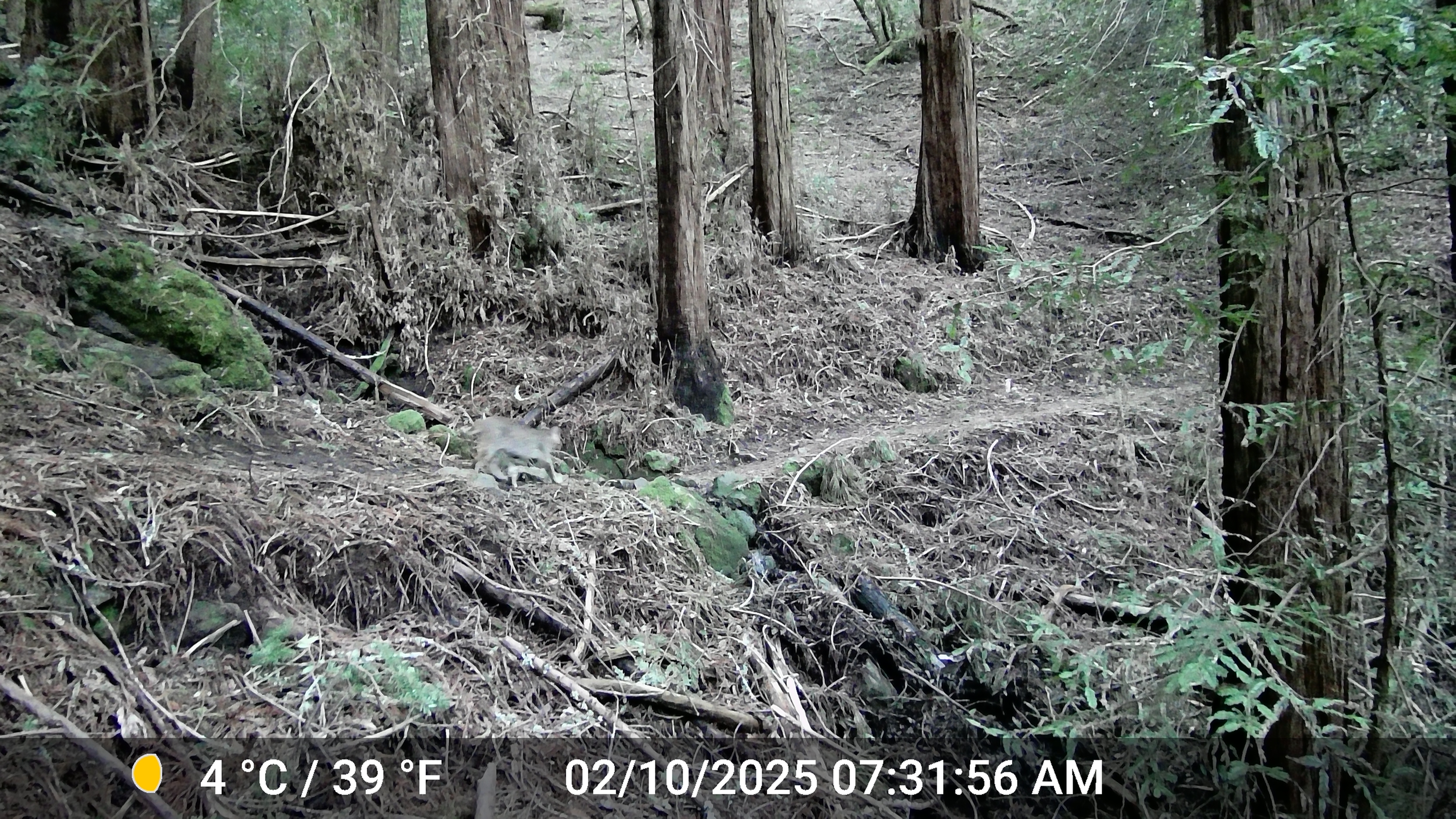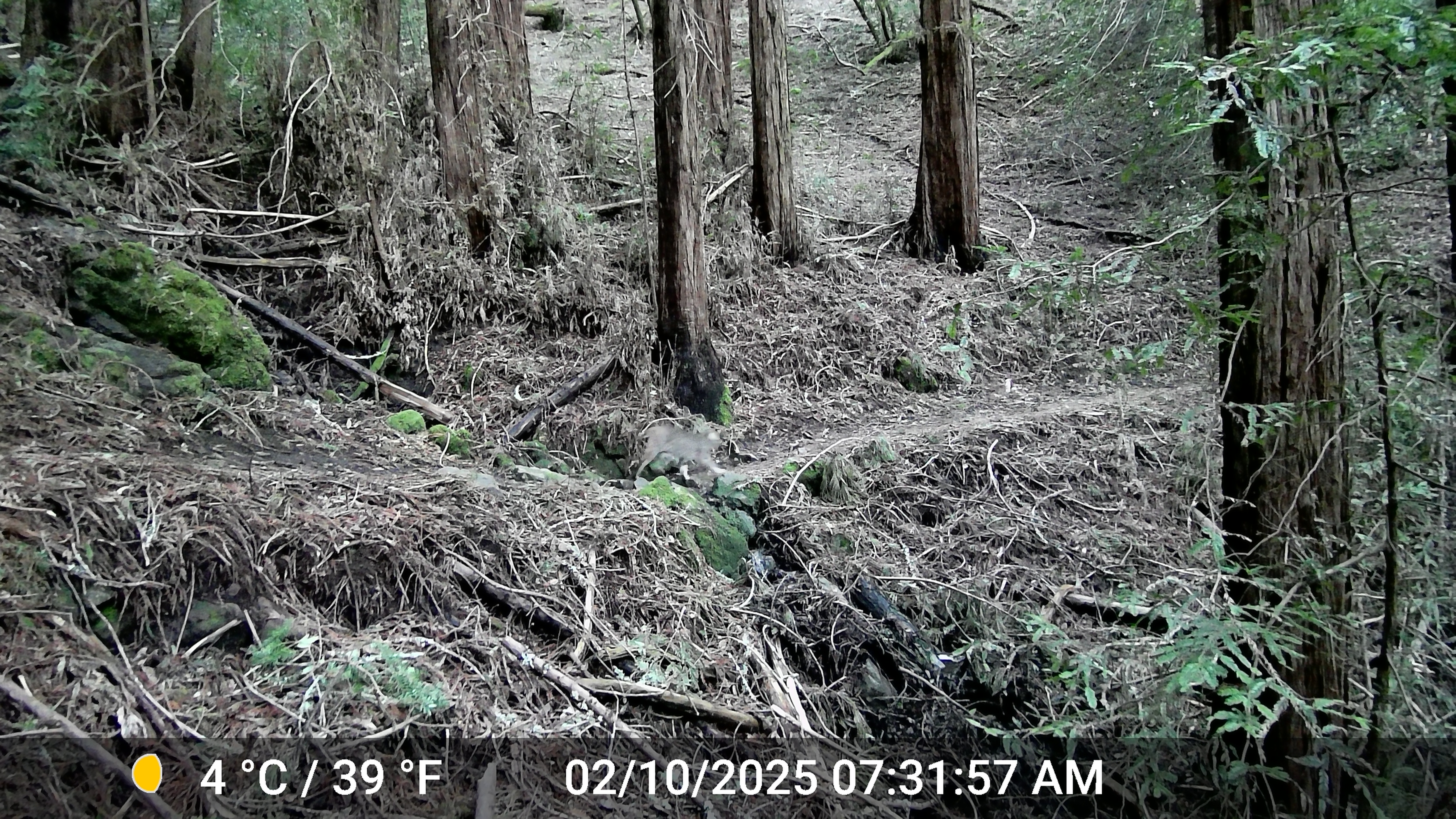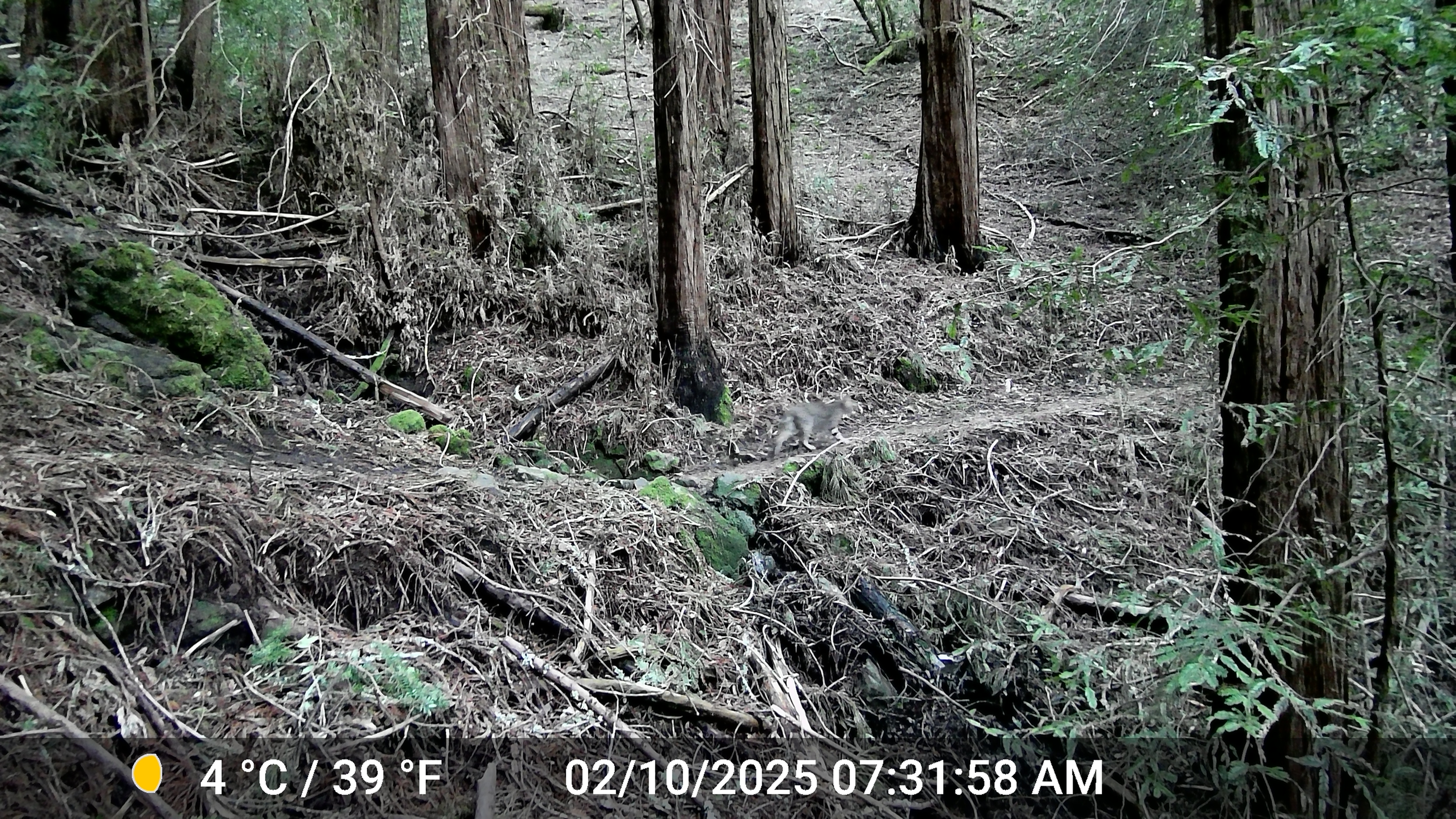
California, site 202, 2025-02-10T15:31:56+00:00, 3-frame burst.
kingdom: Animalia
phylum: Chordata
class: Mammalia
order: Carnivora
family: Felidae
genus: Lynx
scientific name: Lynx rufus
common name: bobcat